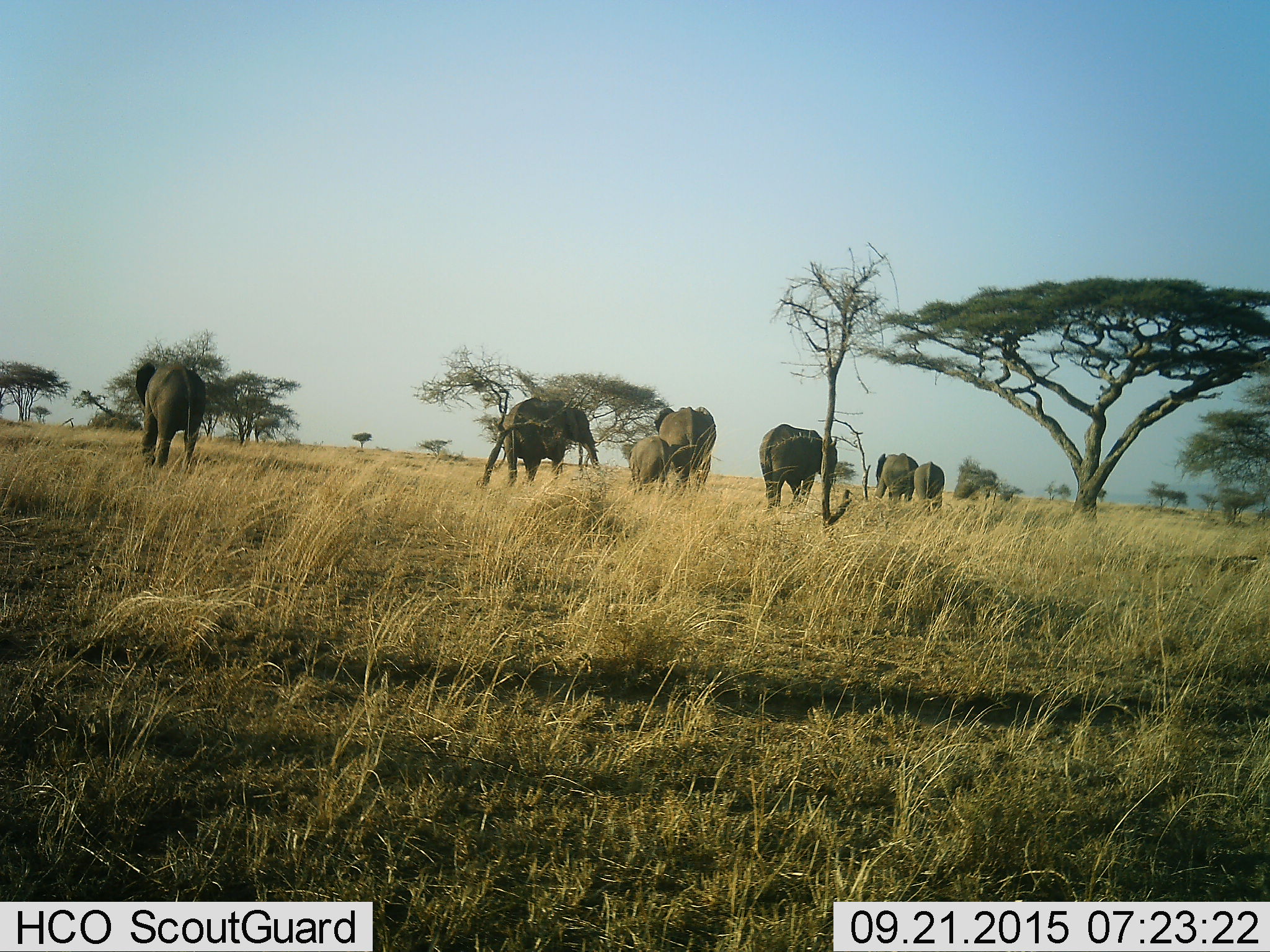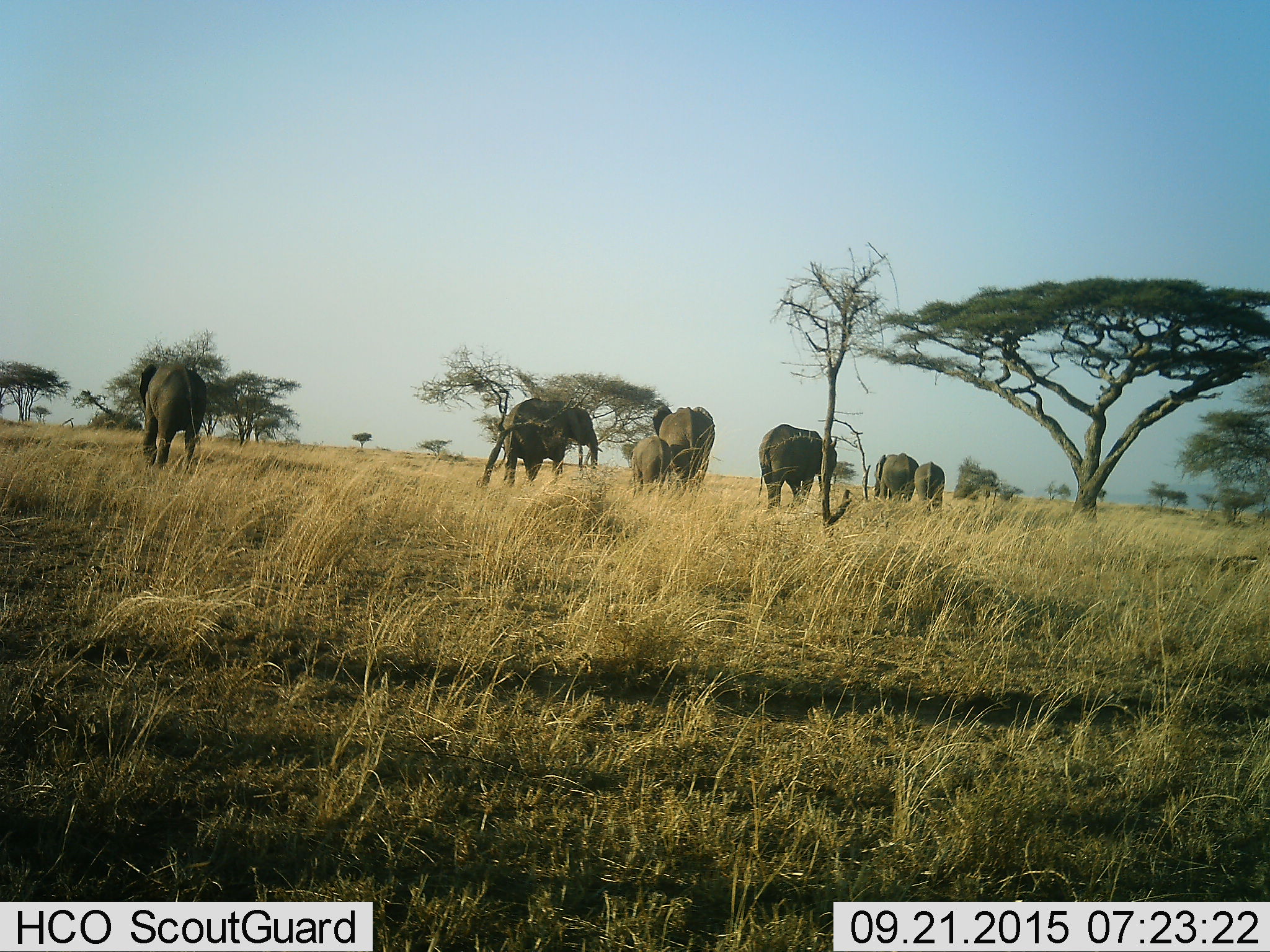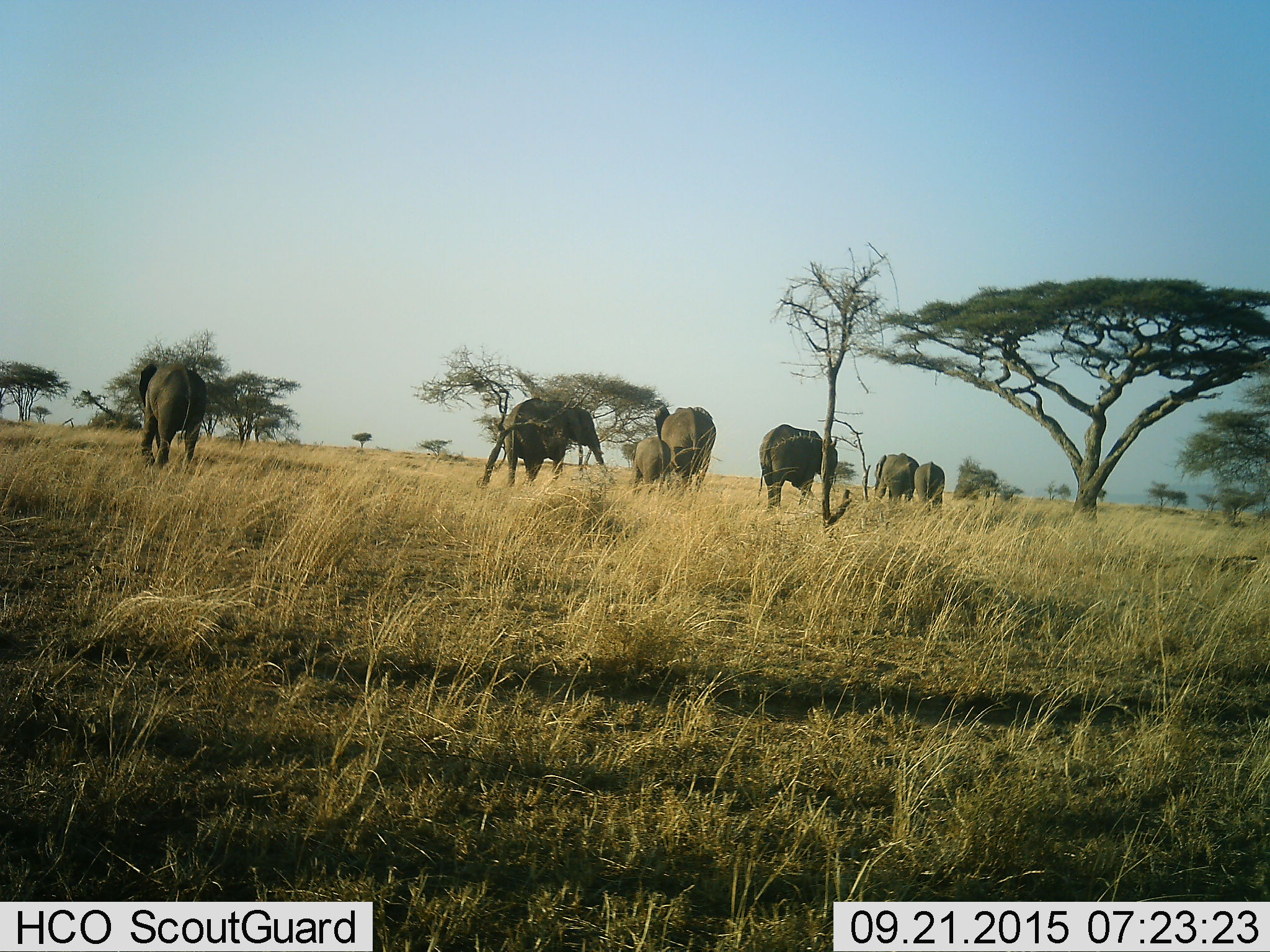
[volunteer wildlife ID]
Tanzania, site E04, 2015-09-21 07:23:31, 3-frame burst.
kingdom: Animalia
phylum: Chordata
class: Mammalia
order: Proboscidea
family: Elephantidae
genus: Loxodonta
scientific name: Loxodonta africana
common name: african bush elephant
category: elephant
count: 7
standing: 61%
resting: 6%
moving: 61%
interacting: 6%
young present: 94%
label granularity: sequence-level